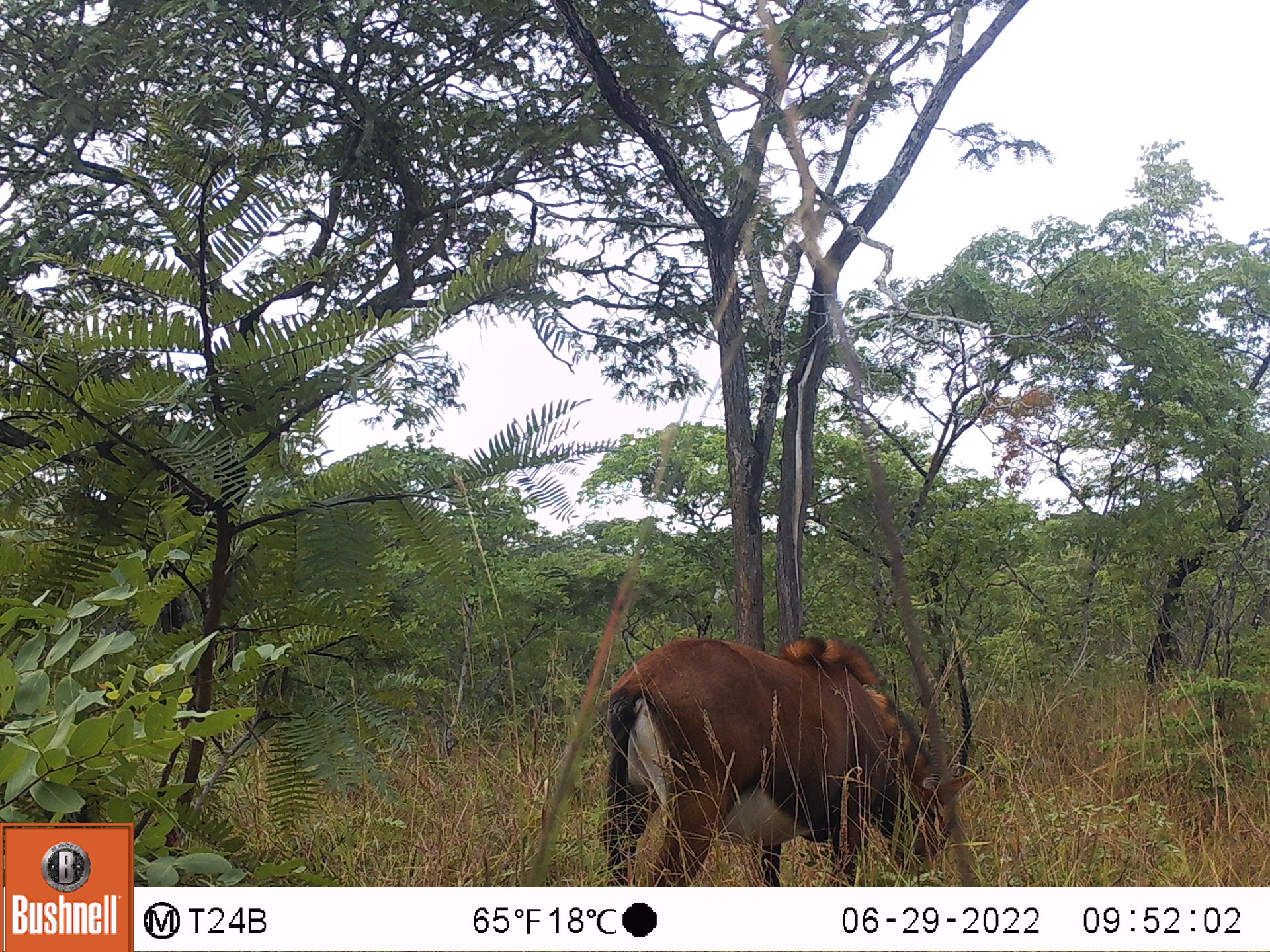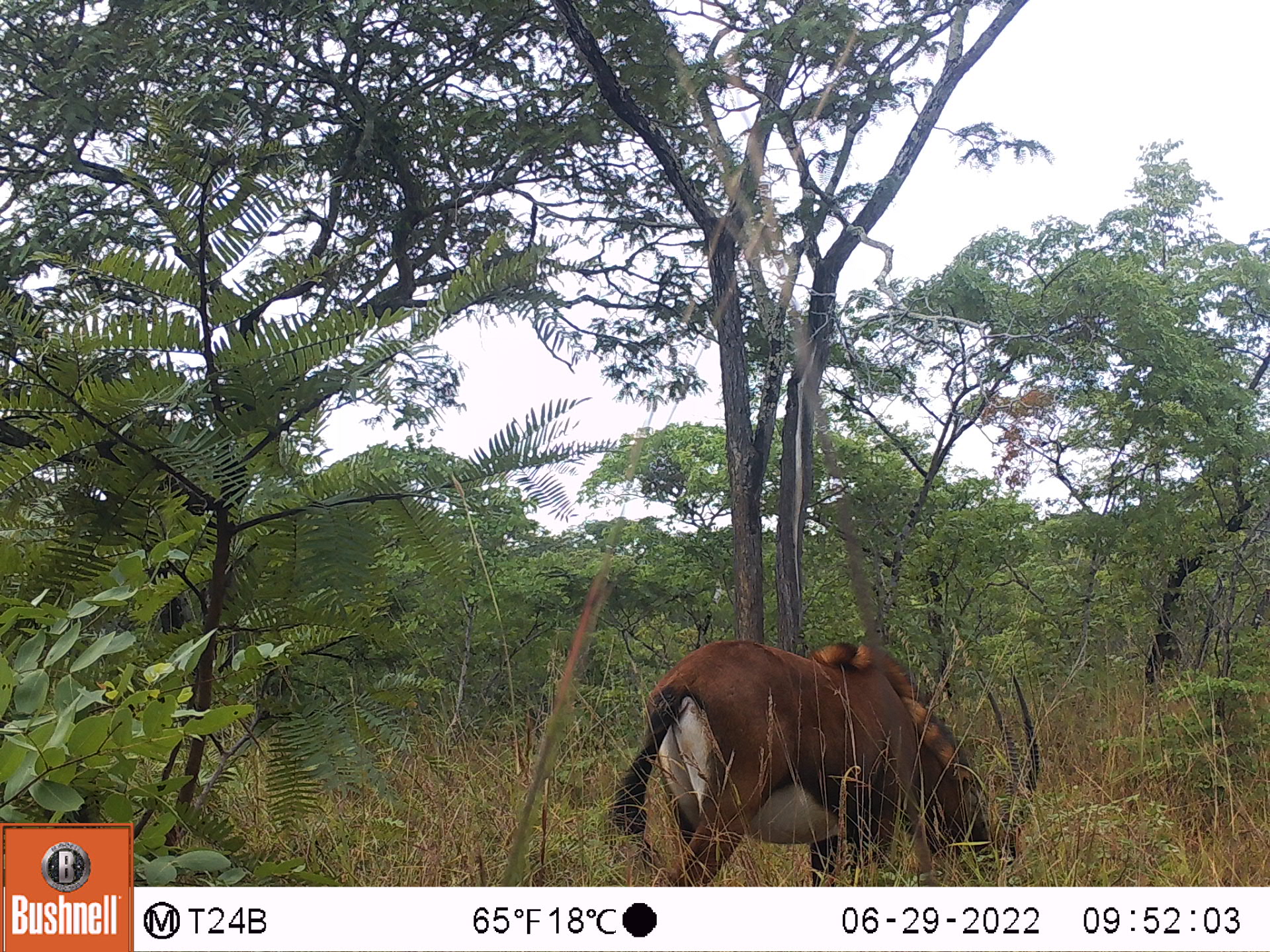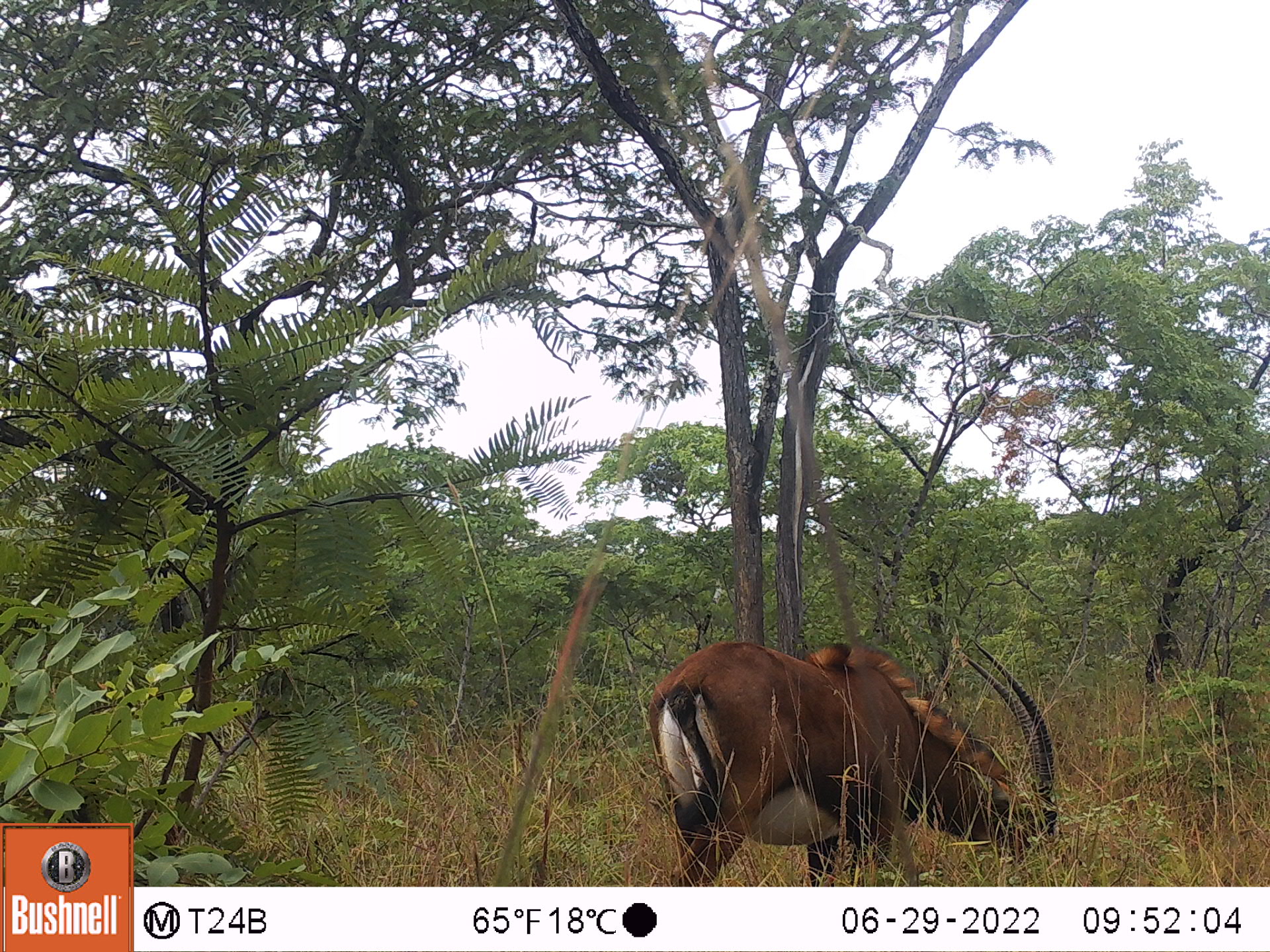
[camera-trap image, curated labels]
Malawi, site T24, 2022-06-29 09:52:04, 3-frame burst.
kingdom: Animalia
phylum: Chordata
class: Mammalia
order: Artiodactyla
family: Bovidae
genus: Hippotragus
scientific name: Hippotragus niger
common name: sable antelope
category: sable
Sable (sable antelope) (Hippotragus niger), count 1.